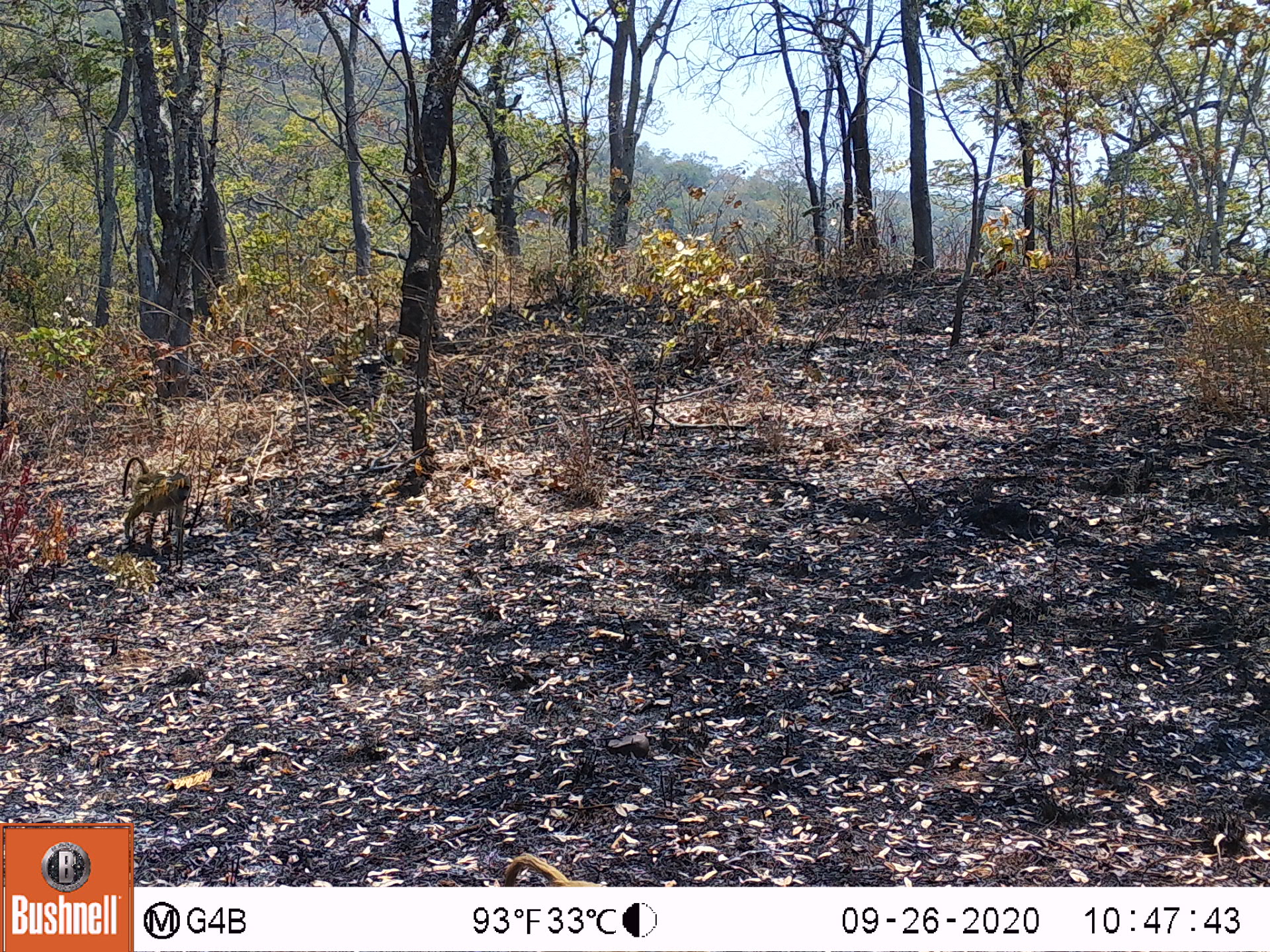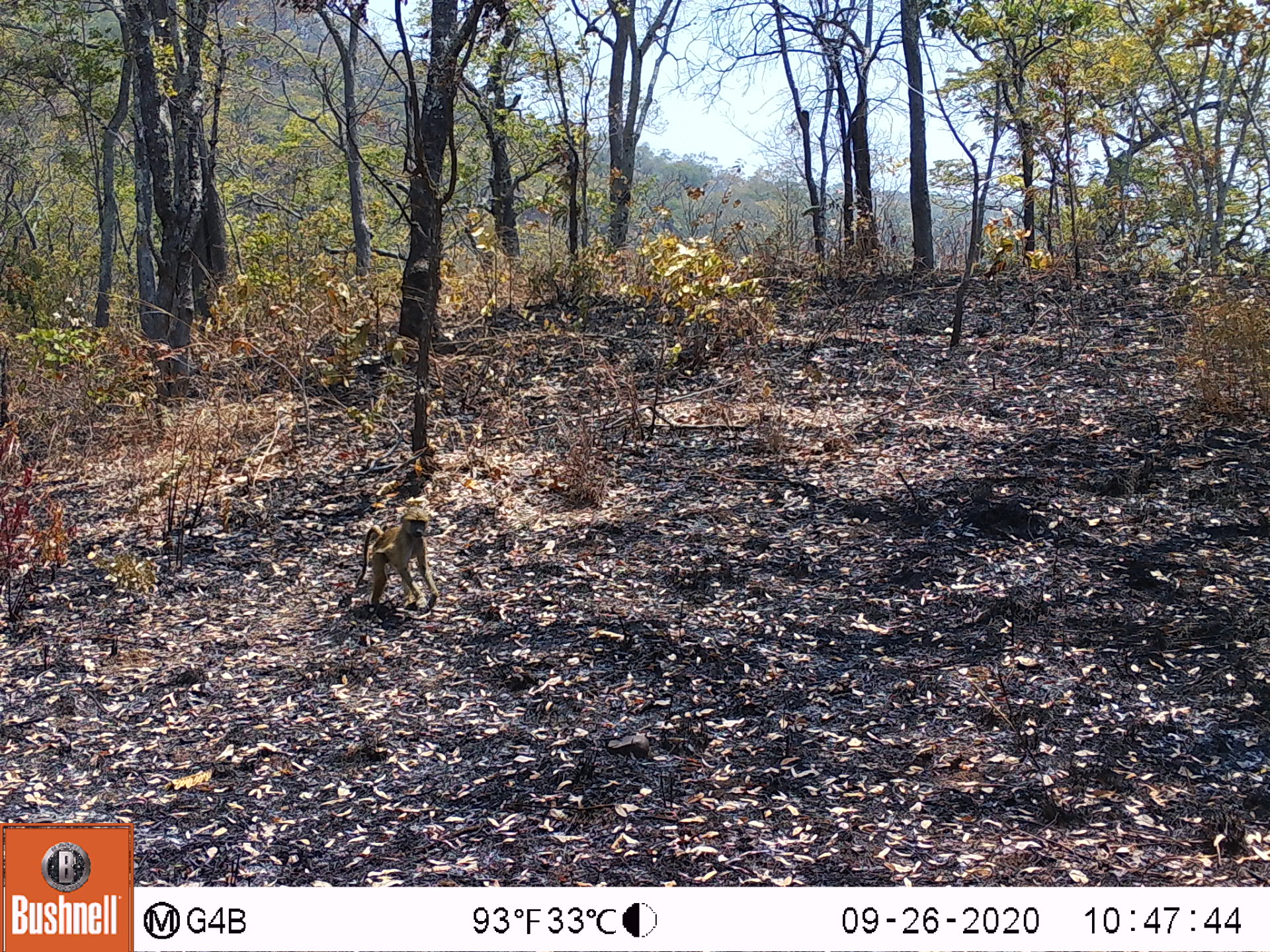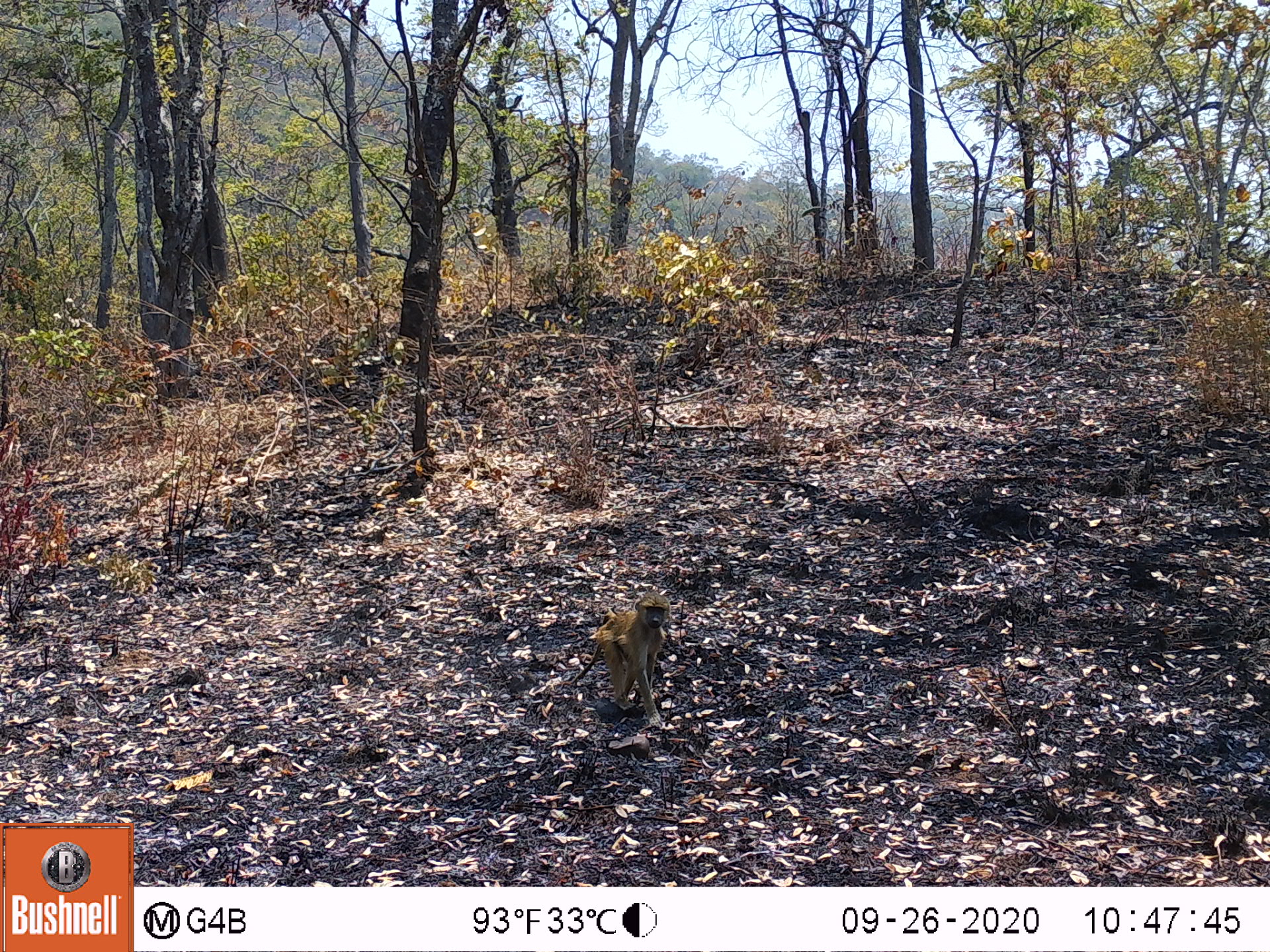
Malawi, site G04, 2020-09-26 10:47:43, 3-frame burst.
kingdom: Animalia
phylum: Chordata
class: Mammalia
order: Primates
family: Cercopithecidae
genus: Papio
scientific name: Papio cynocephalus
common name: yellow baboon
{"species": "yellow baboon (Papio cynocephalus)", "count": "2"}